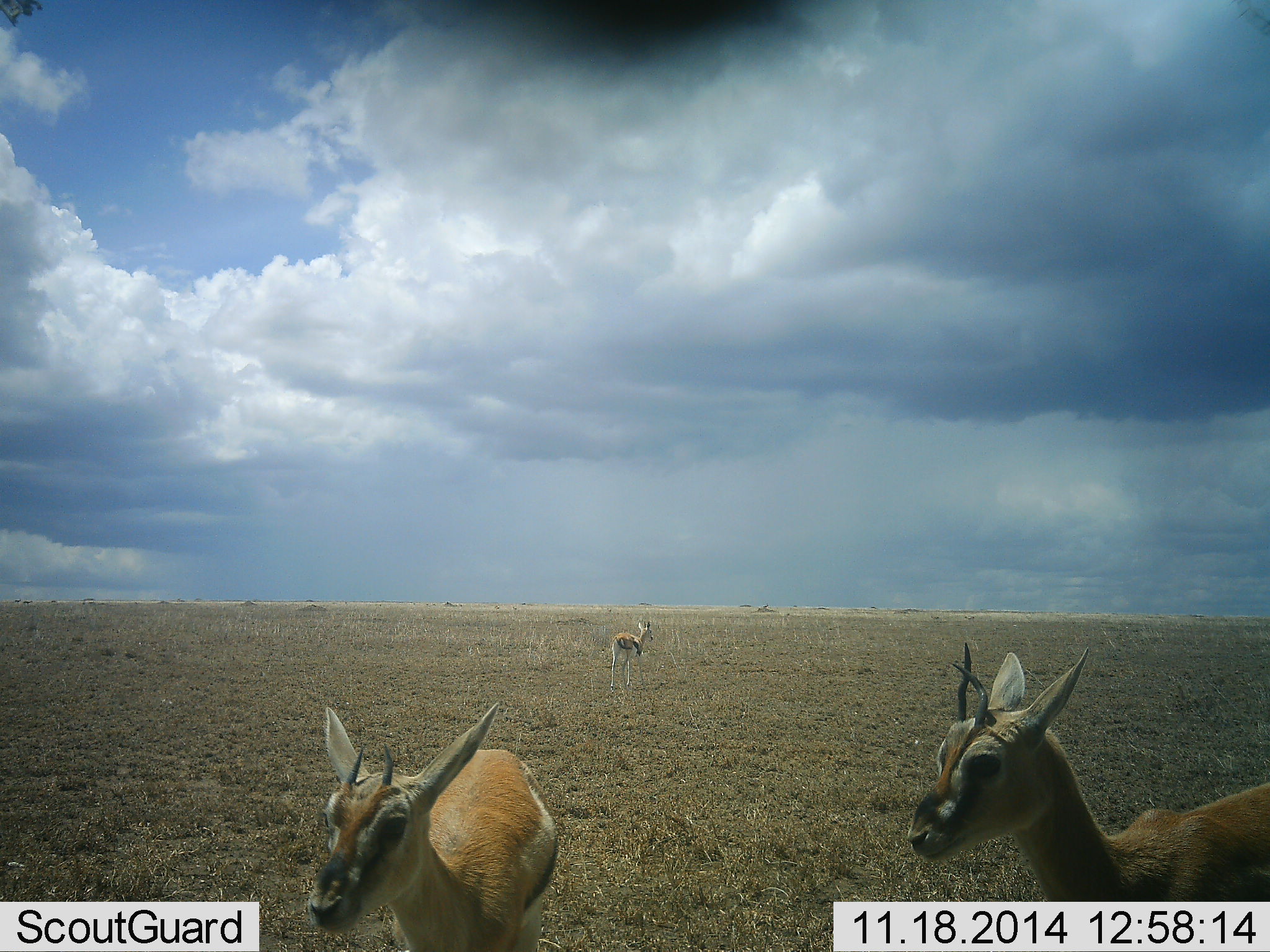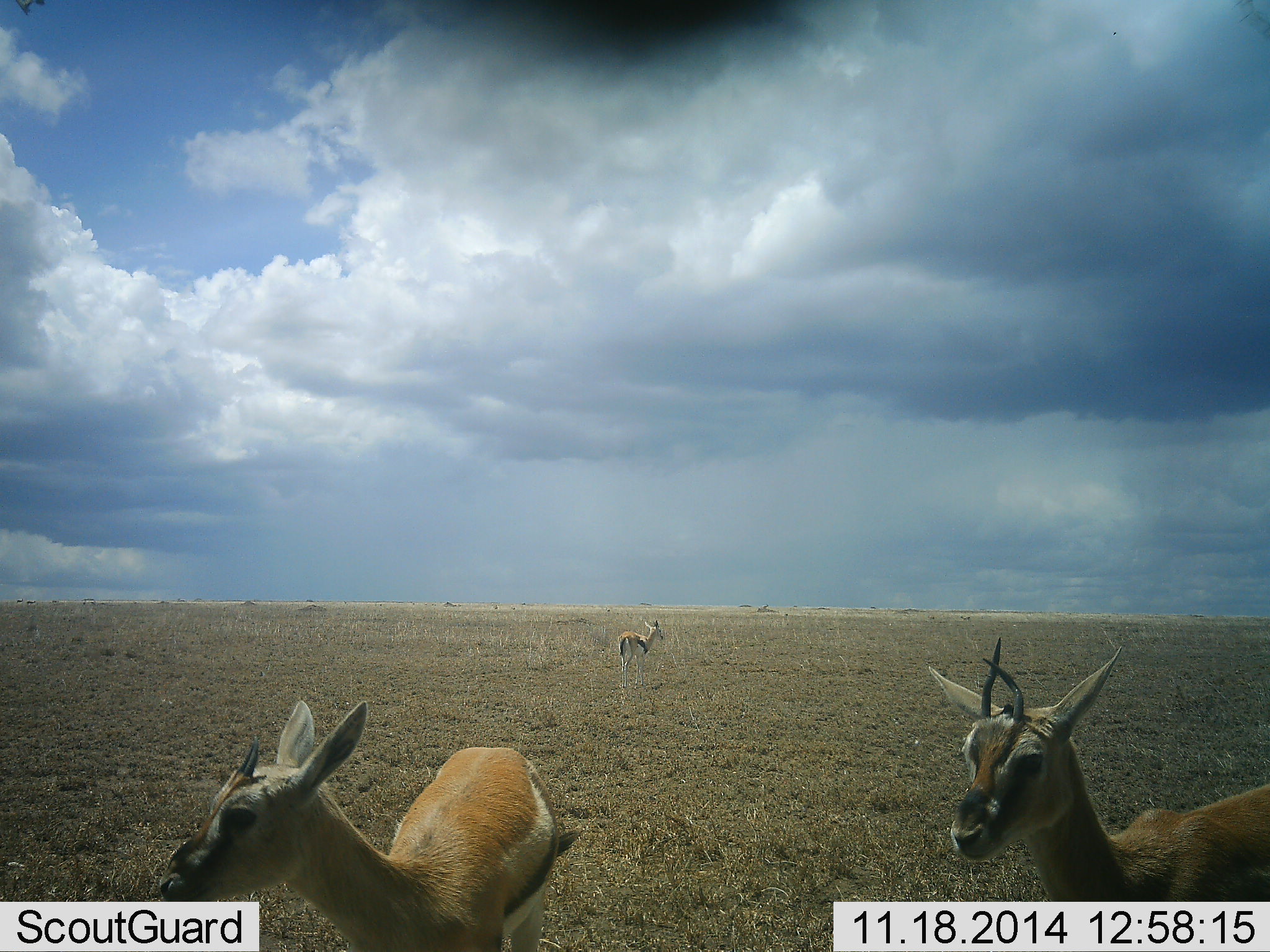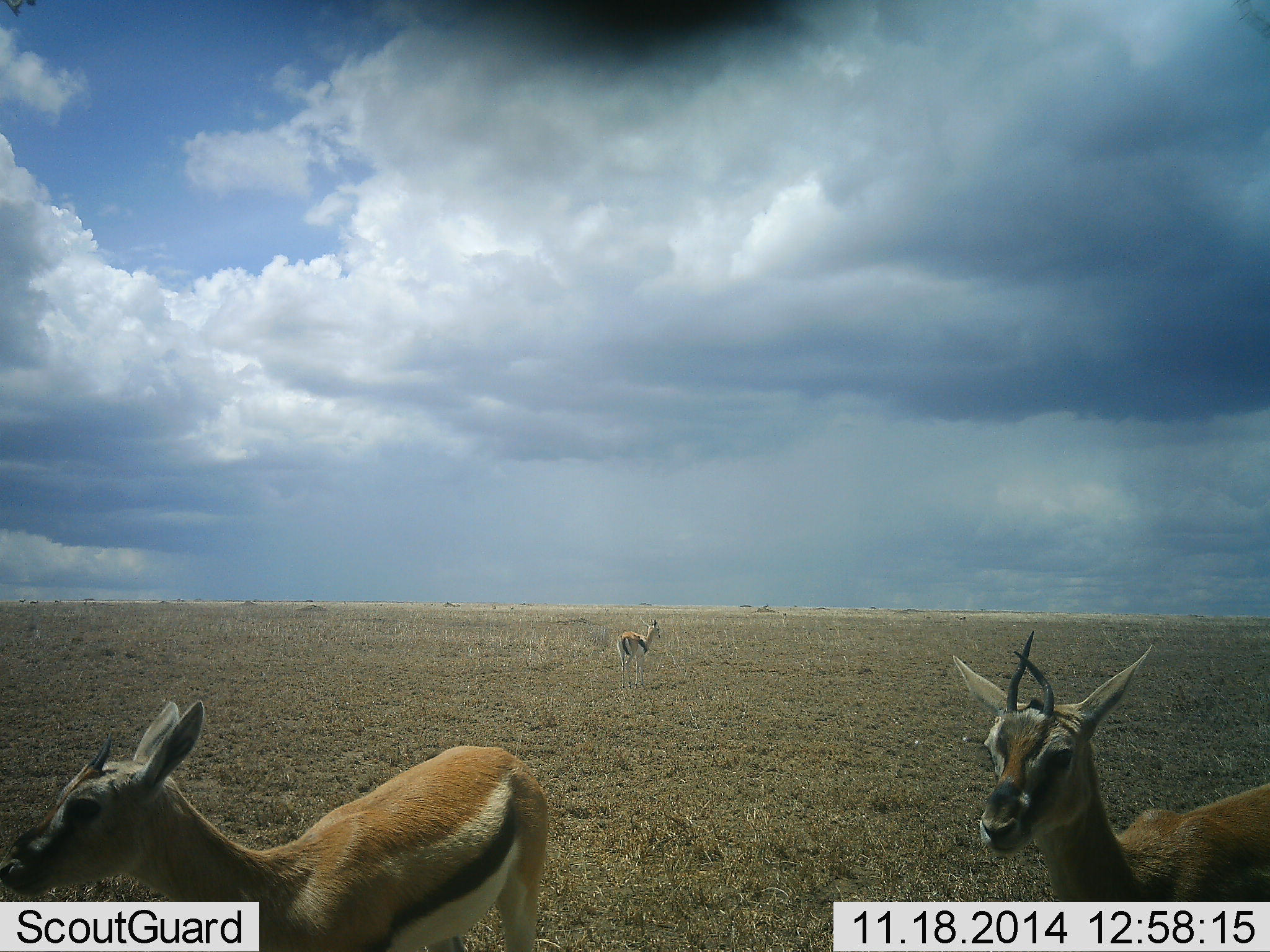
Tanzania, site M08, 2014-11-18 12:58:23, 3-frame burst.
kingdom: Animalia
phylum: Chordata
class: Mammalia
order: Artiodactyla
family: Bovidae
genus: Eudorcas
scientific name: Eudorcas thomsonii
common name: thomson's gazelle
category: gazellethomsons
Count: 3.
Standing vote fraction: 100%.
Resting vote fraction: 0%.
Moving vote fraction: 9%.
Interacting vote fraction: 0%.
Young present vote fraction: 18%.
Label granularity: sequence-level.